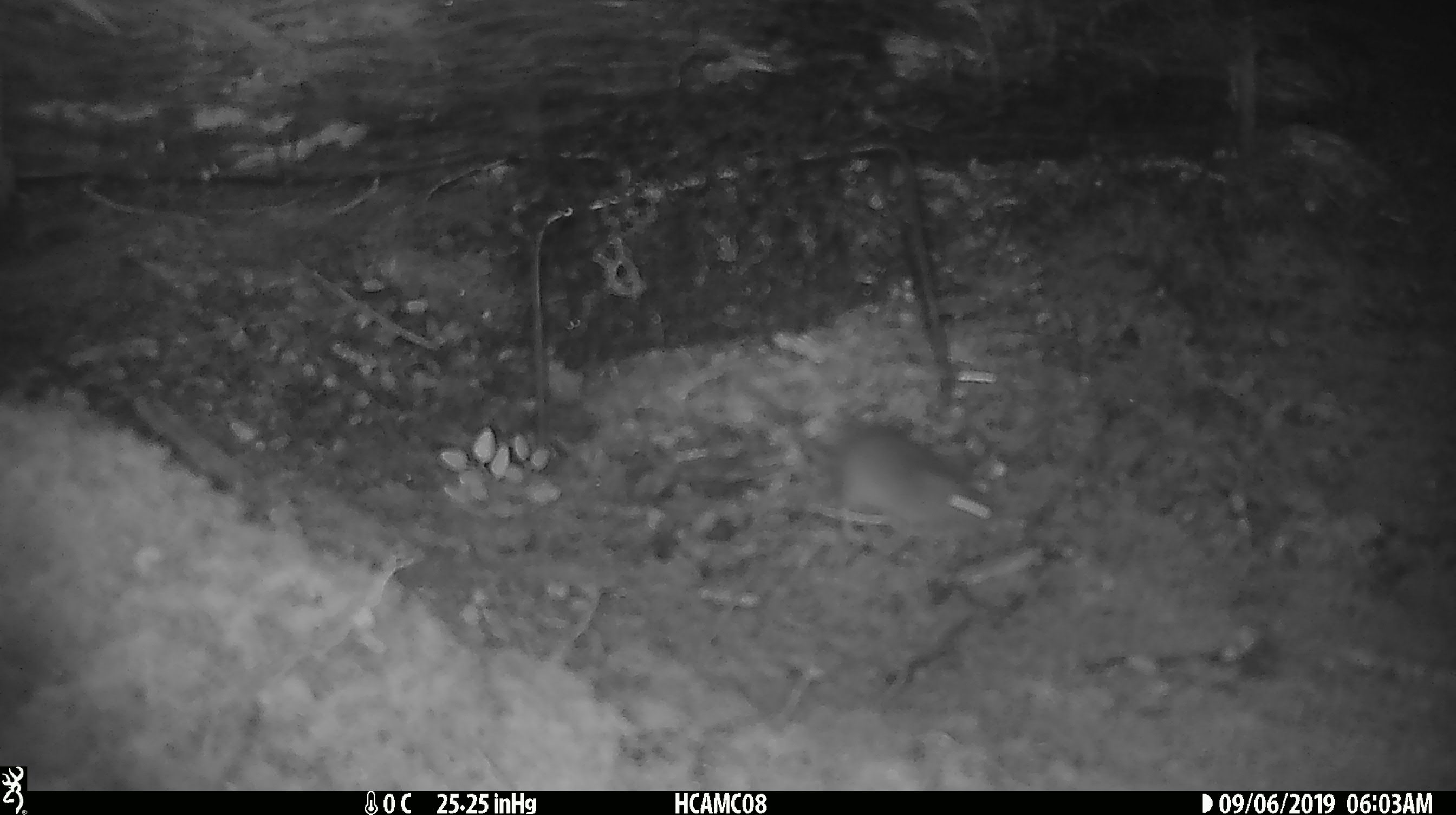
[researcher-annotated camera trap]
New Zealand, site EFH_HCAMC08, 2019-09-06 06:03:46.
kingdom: Animalia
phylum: Chordata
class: Mammalia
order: Rodentia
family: Muridae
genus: Mus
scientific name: Mus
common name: mouse